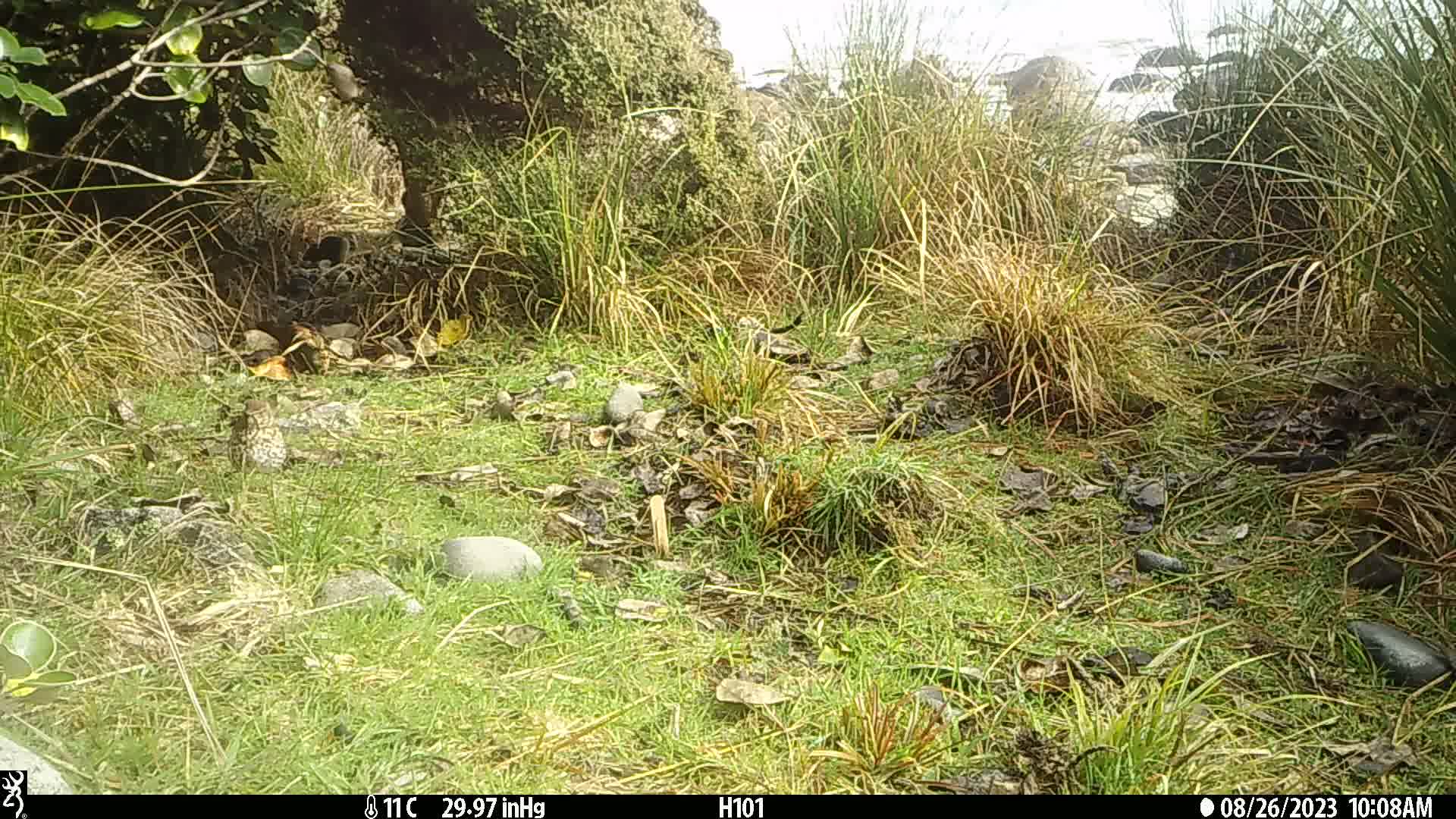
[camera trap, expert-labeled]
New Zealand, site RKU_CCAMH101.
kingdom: Animalia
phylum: Chordata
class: Aves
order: Passeriformes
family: Turdidae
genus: Turdus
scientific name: Turdus philomelos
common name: song thrush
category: thrush